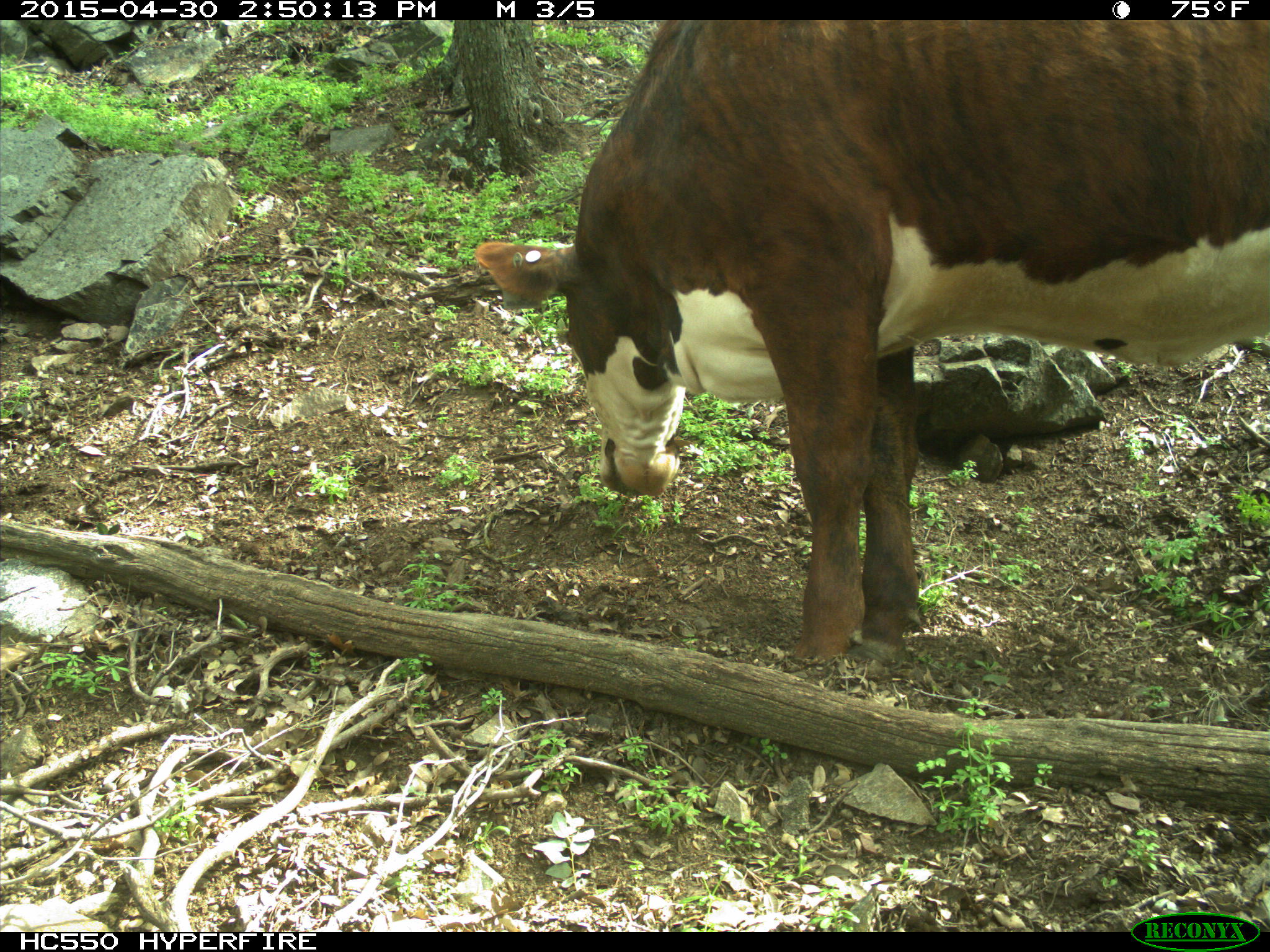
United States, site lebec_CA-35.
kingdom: Animalia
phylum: Chordata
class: Mammalia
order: Artiodactyla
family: Bovidae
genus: Bos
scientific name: Bos taurus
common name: domestic cow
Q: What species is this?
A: Bos taurus (domestic cow).